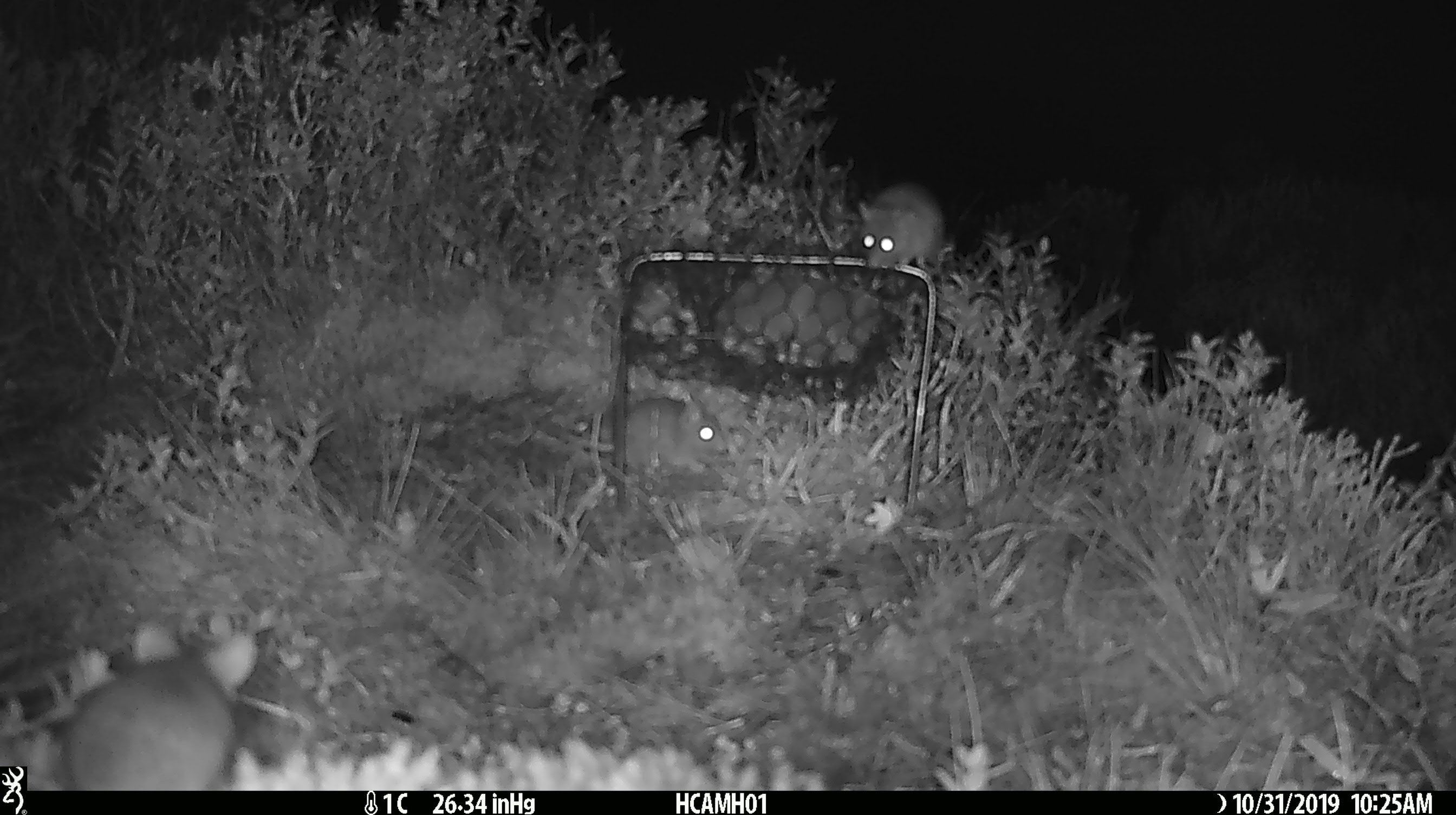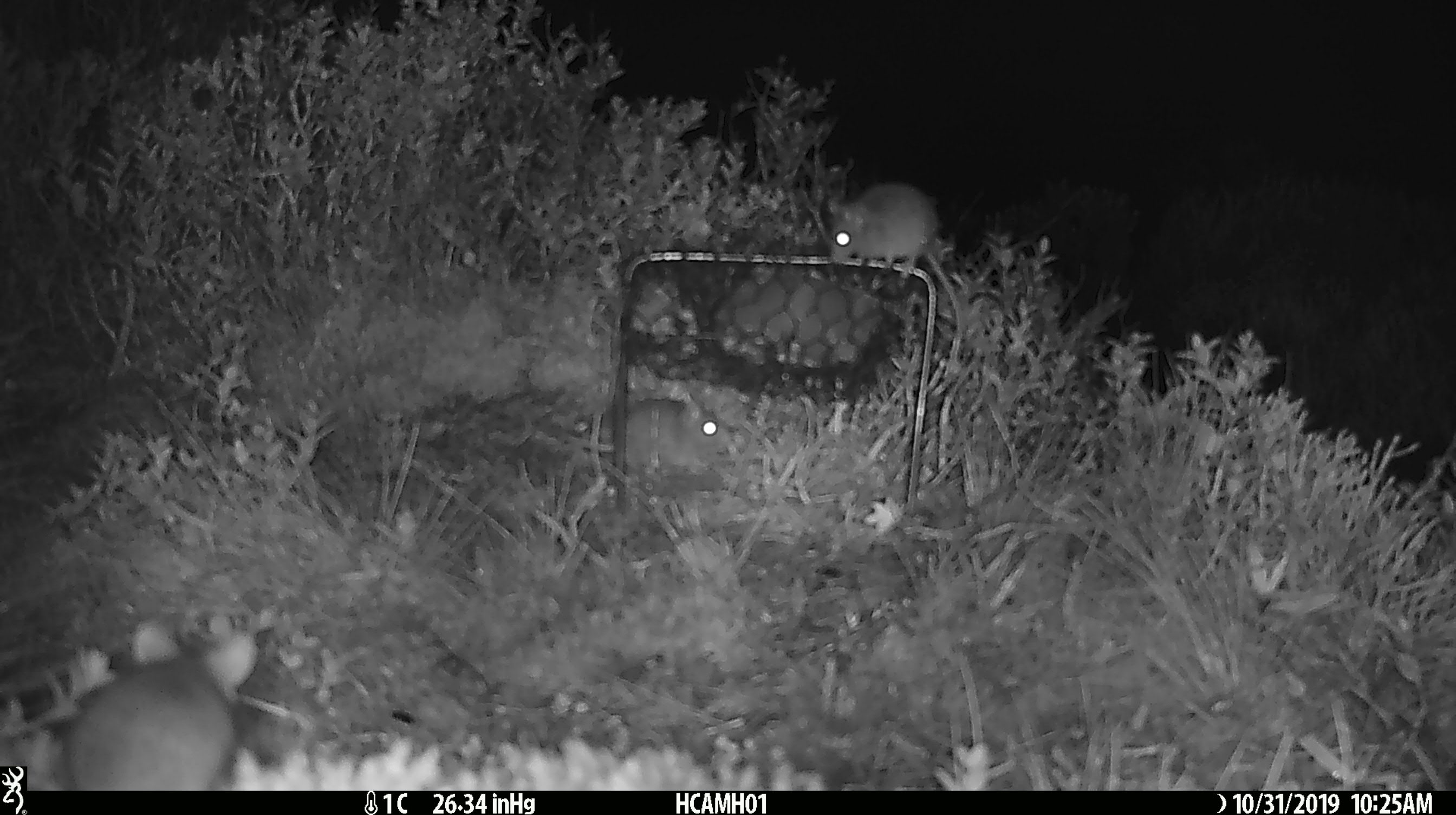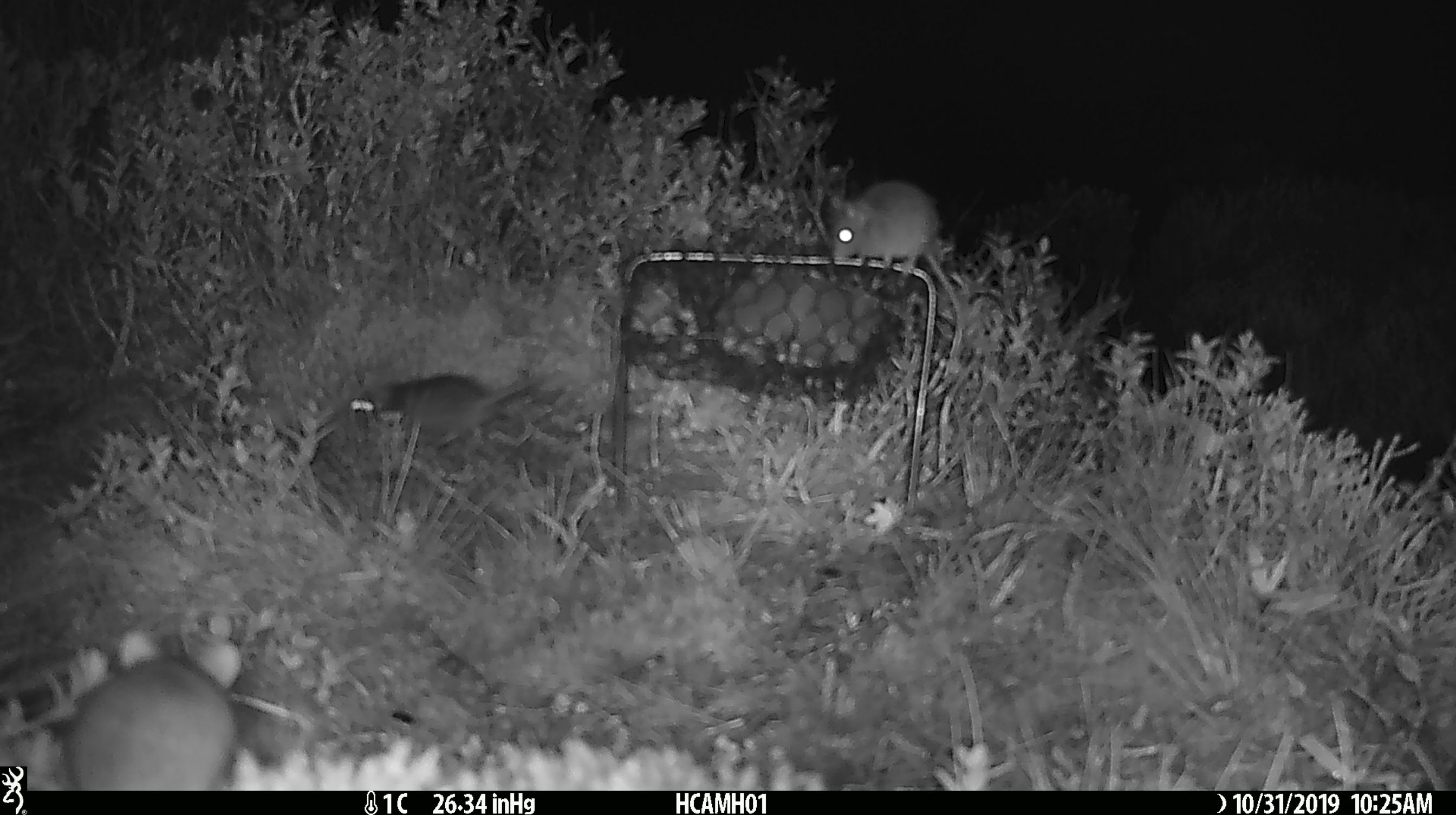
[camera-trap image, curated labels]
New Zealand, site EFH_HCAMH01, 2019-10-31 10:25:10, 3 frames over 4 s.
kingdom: Animalia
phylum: Chordata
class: Mammalia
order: Rodentia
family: Muridae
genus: Mus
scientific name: Mus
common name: mouse